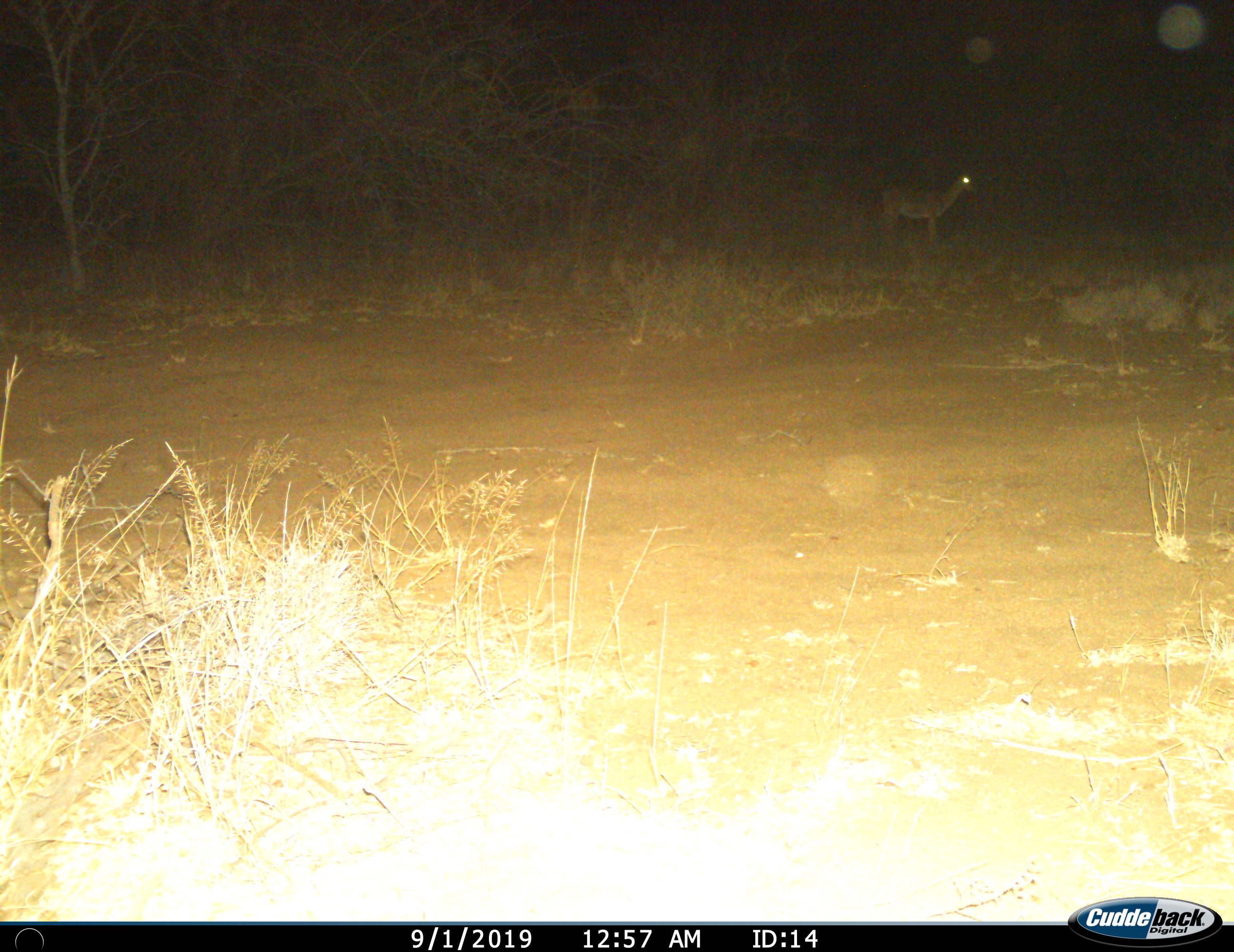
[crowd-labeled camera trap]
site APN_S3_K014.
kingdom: Animalia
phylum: Chordata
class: Mammalia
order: Artiodactyla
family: Bovidae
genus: Aepyceros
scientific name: Aepyceros melampus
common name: impala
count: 1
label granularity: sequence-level